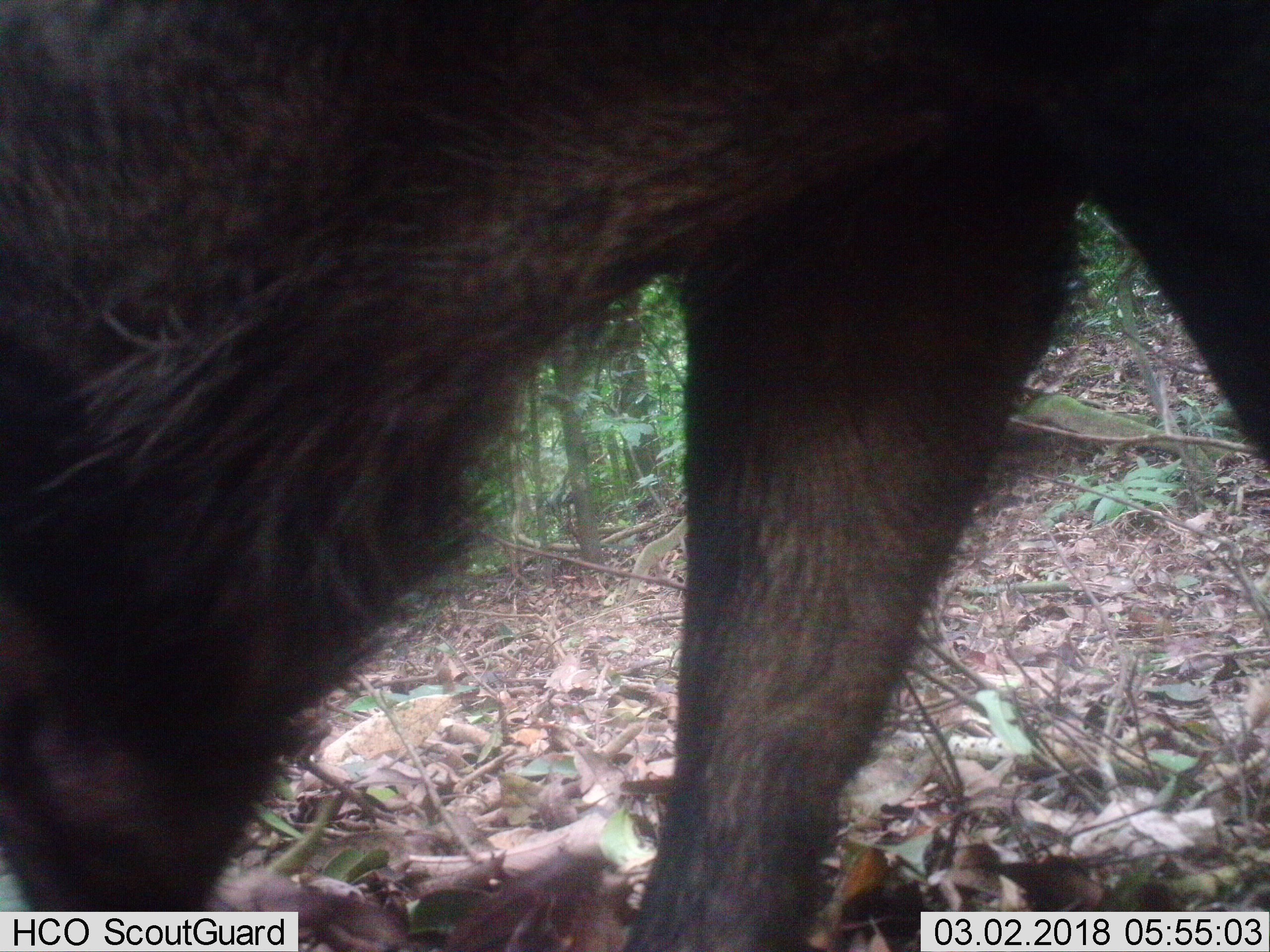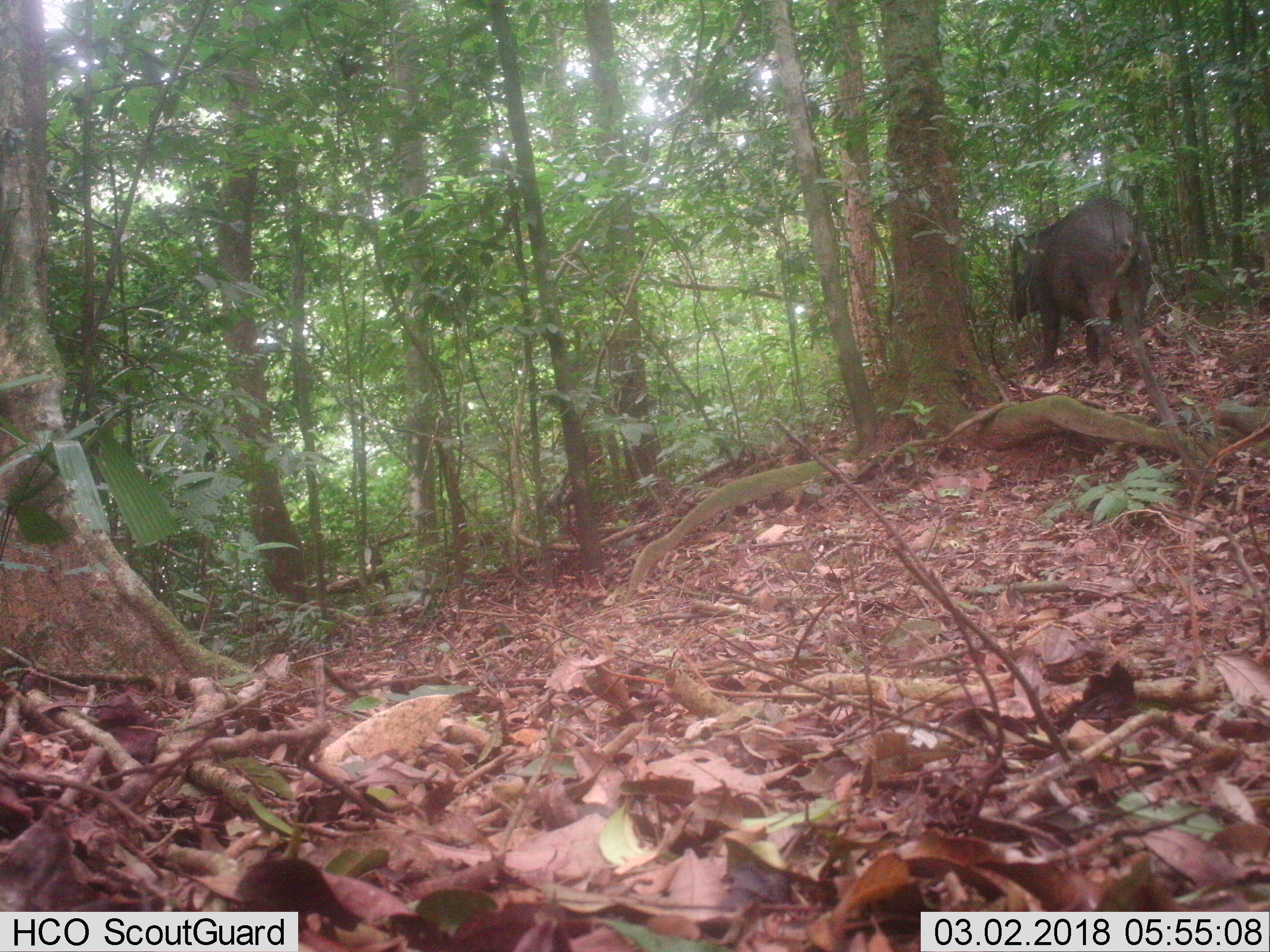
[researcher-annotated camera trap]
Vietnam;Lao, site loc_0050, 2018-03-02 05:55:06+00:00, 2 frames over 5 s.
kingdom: Animalia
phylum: Chordata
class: Mammalia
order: Artiodactyla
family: Suidae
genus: Sus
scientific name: Sus scrofa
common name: eurasian wild pig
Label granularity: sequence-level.